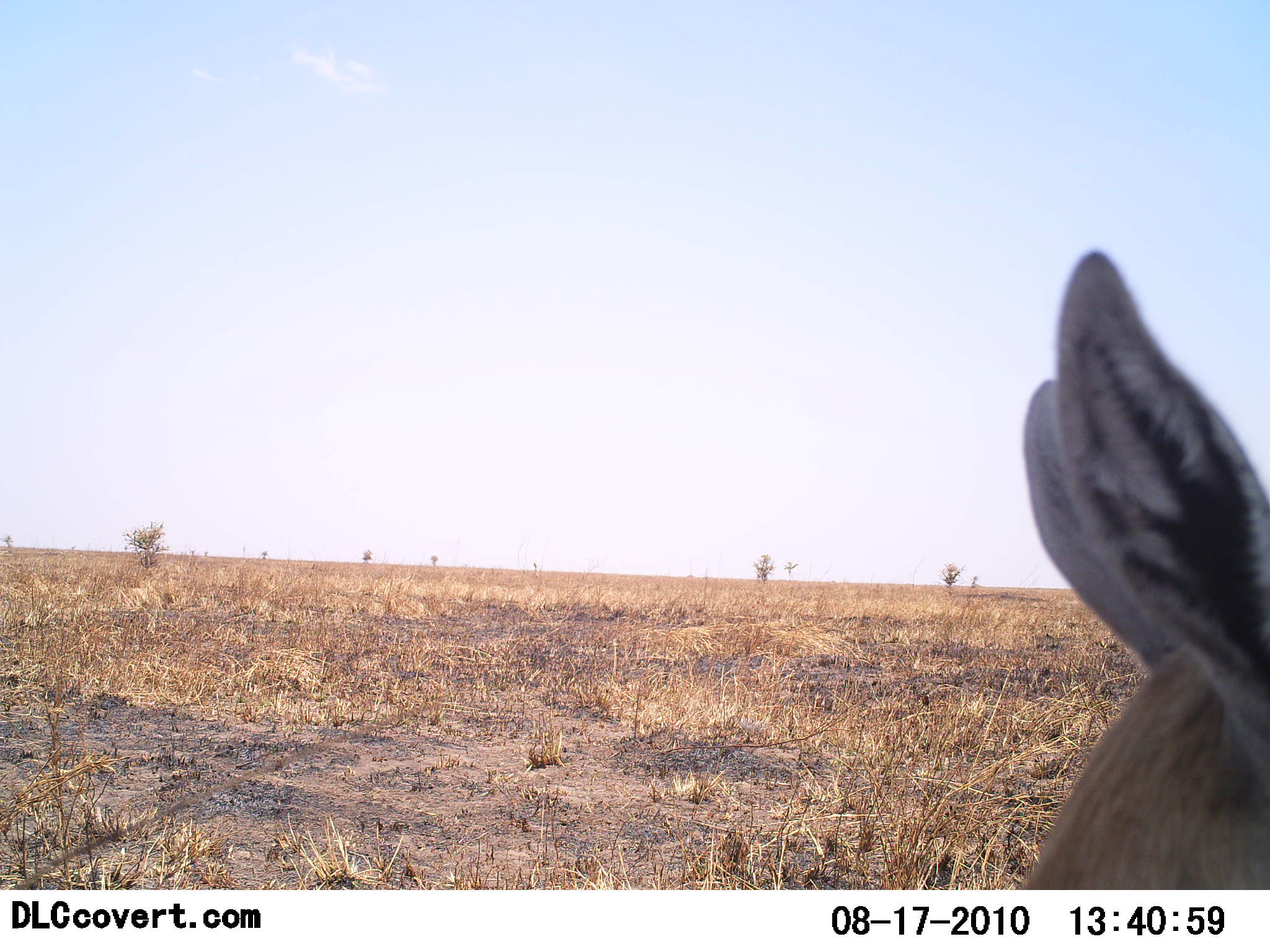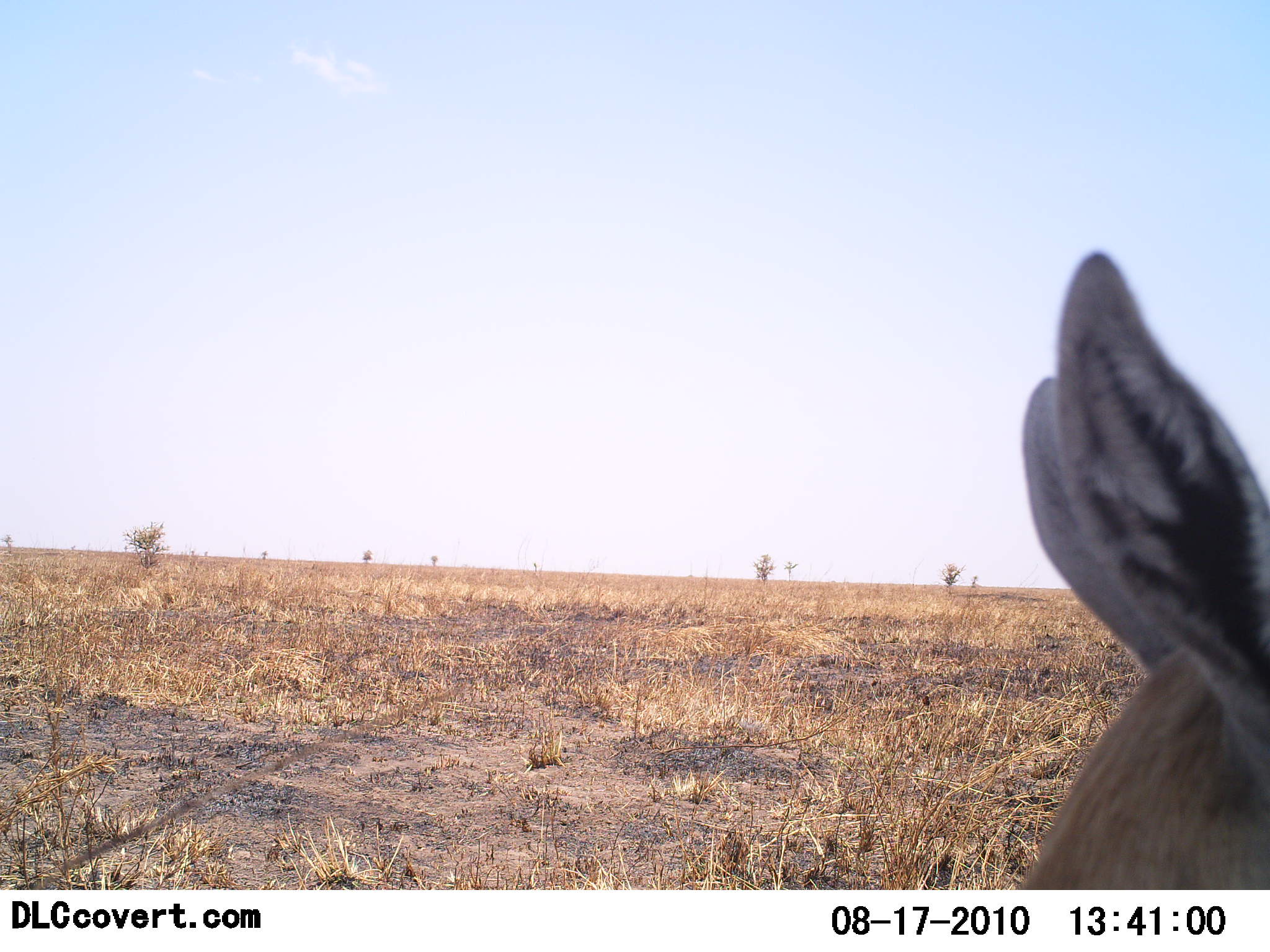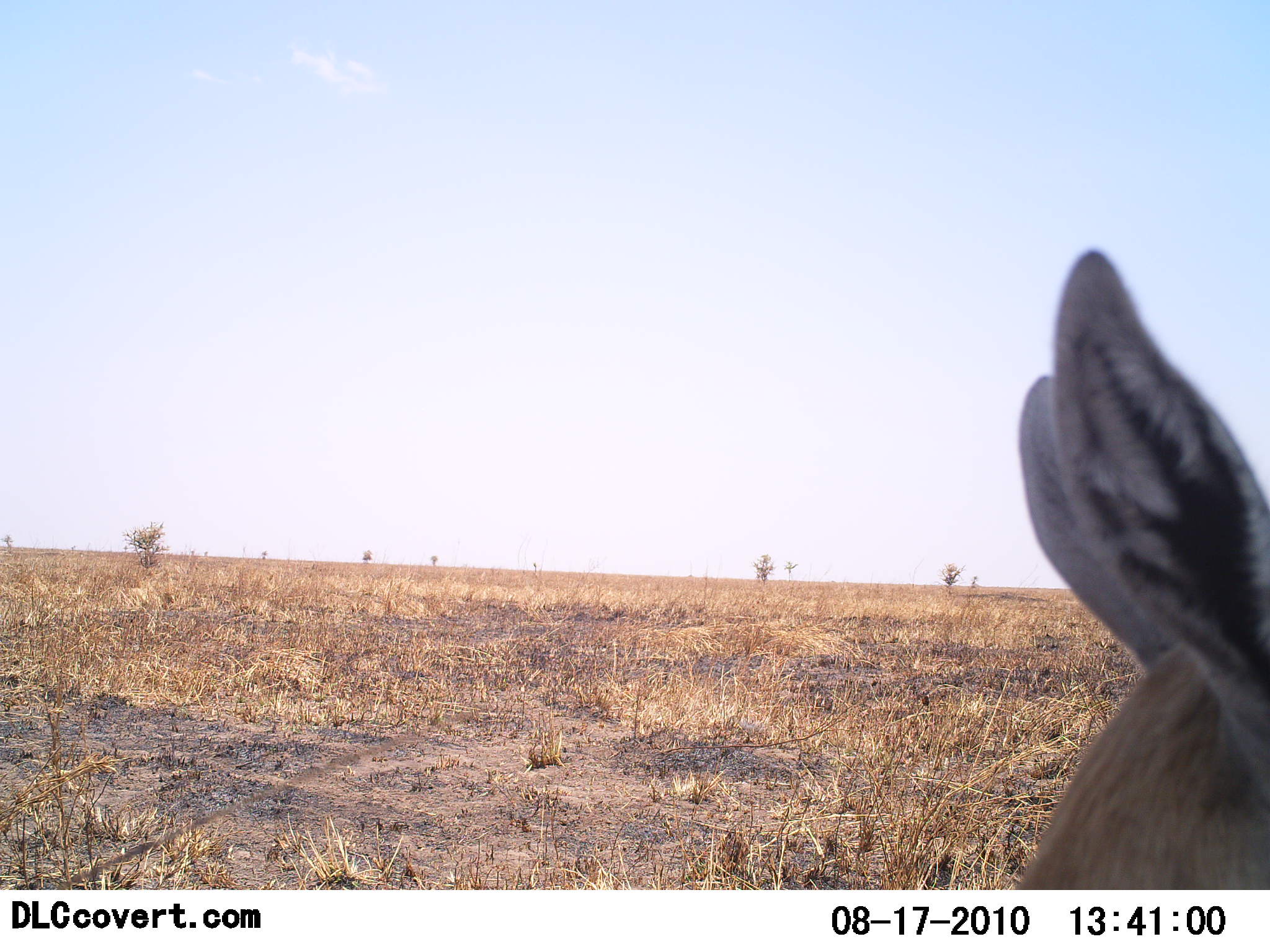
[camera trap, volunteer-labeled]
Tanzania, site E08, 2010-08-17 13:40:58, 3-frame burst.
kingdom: Animalia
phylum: Chordata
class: Mammalia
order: Artiodactyla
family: Bovidae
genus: Nanger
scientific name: Nanger granti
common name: grant's gazelle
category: gazellegrants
Gazellegrants (grant's gazelle) (Nanger granti), count 1. Behavior (volunteer vote fractions): standing 73%, resting 18%, moving 9%, interacting 0%. Young present (vote fraction): 0%. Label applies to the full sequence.